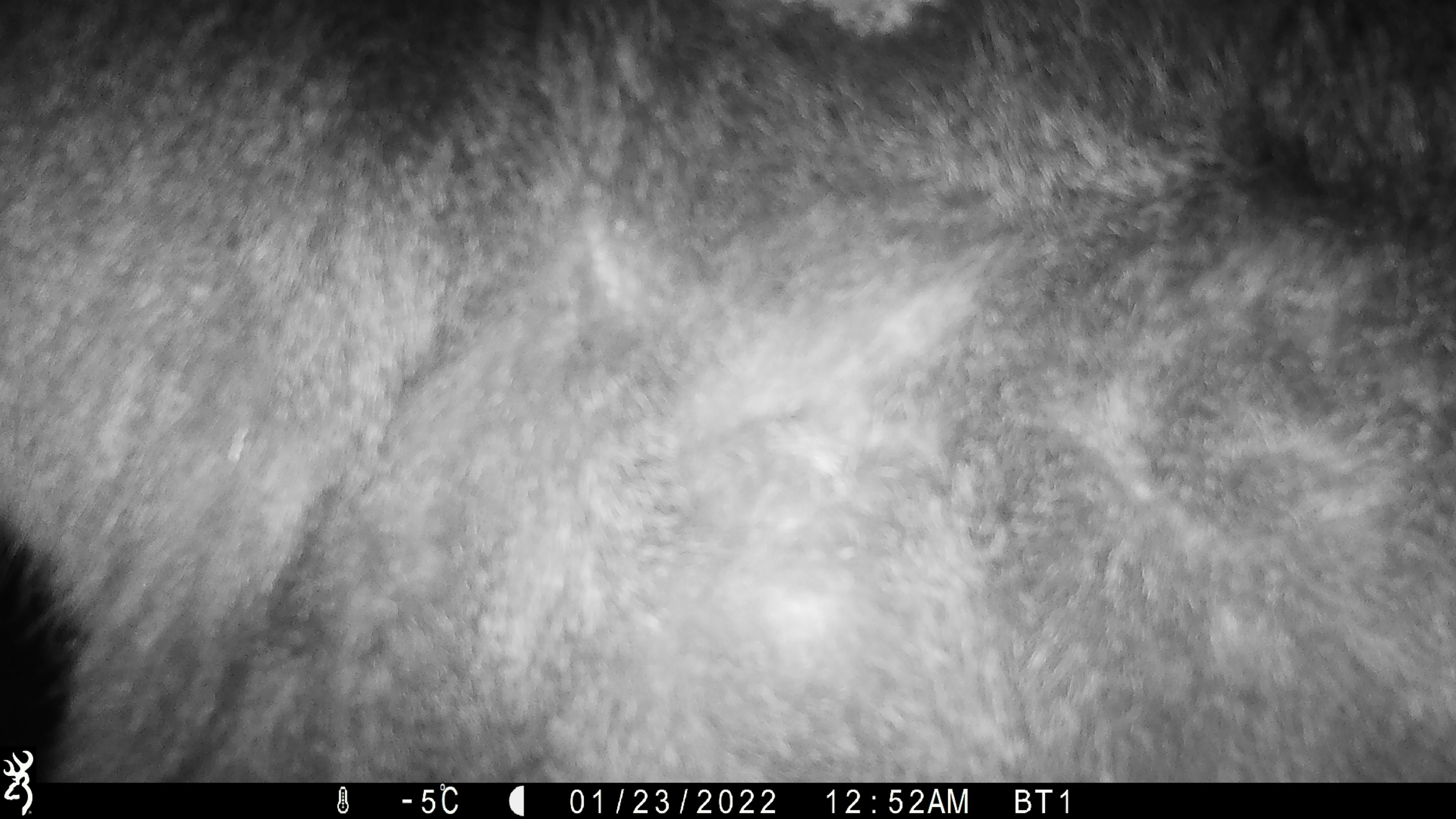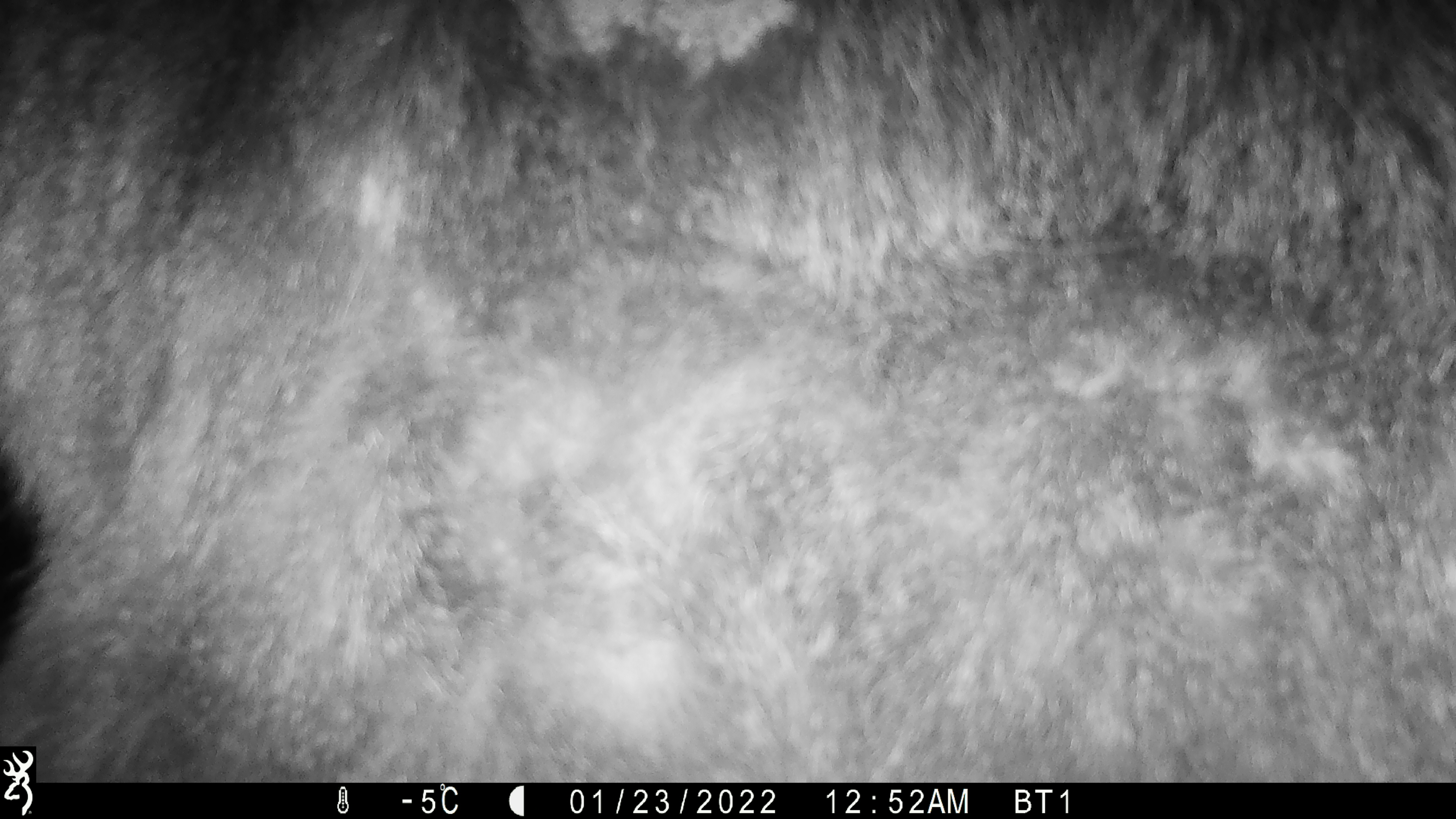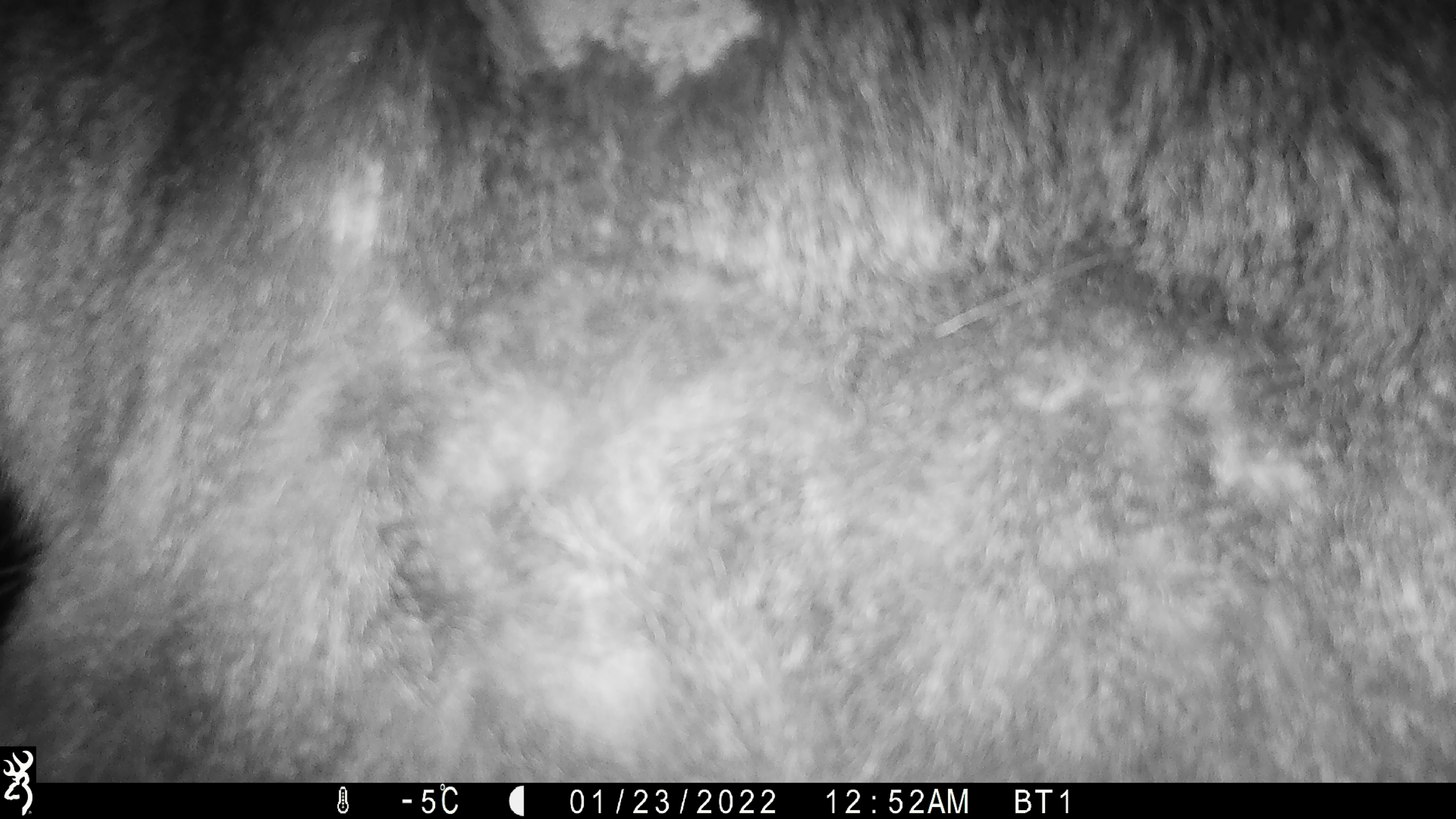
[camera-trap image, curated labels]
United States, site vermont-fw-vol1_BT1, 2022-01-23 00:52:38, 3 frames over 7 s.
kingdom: Animalia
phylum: Chordata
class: Mammalia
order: Artiodactyla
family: Cervidae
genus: Alces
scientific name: Alces alces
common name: moose